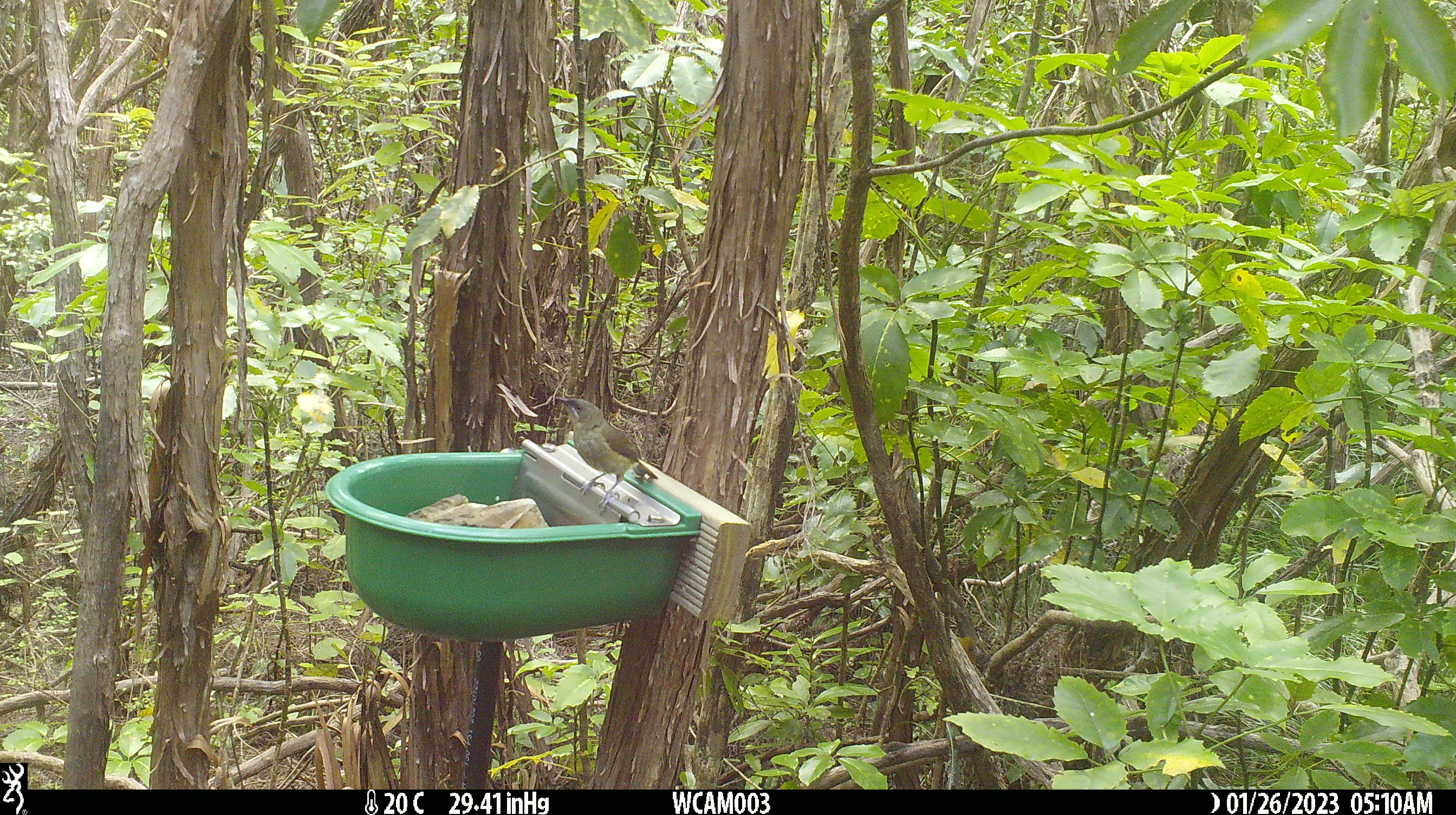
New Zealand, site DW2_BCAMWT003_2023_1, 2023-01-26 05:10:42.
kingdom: Animalia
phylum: Chordata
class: Aves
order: Passeriformes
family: Meliphagidae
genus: Anthornis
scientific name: Anthornis melanura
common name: new zealand bellbird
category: bellbird